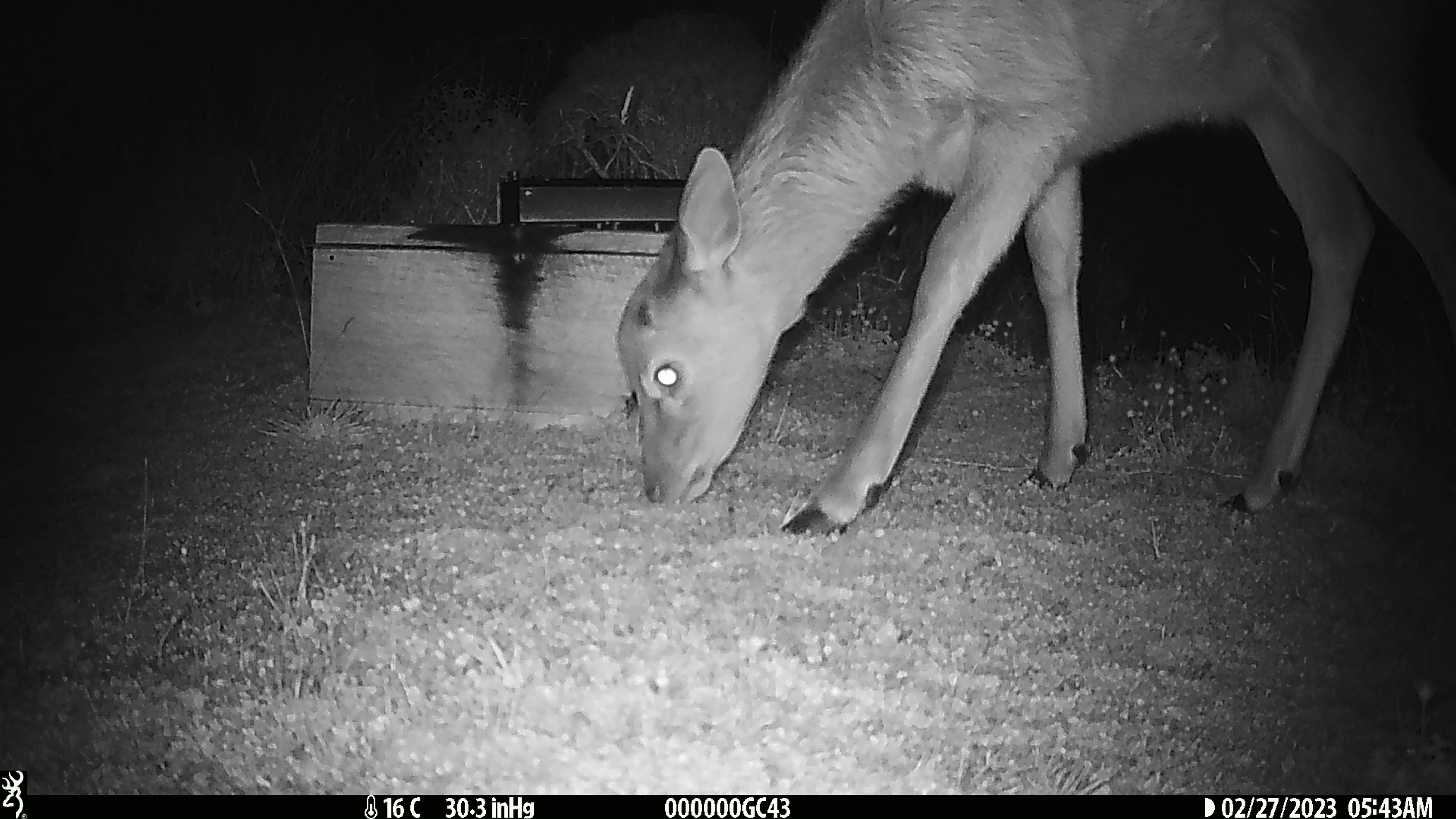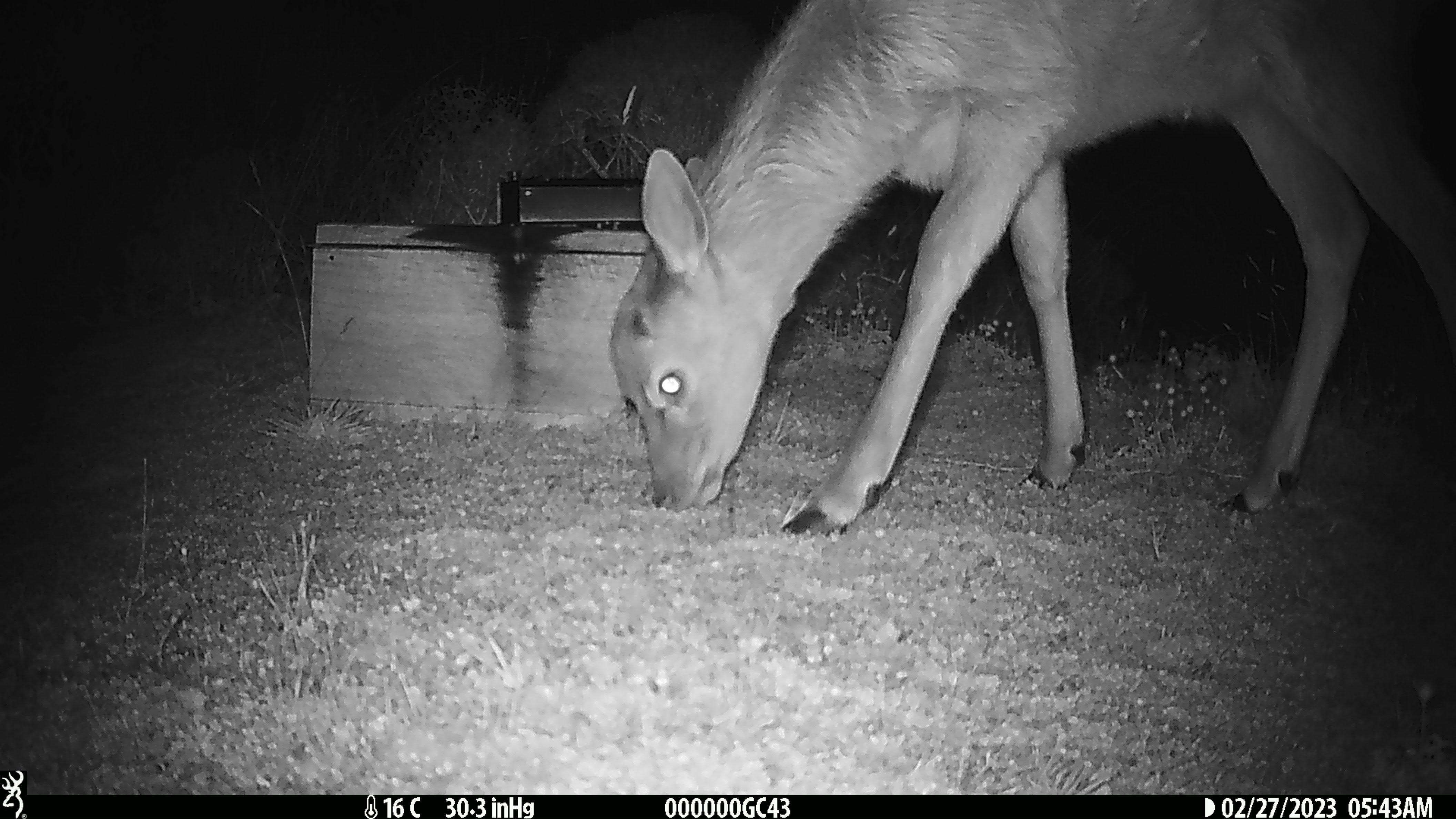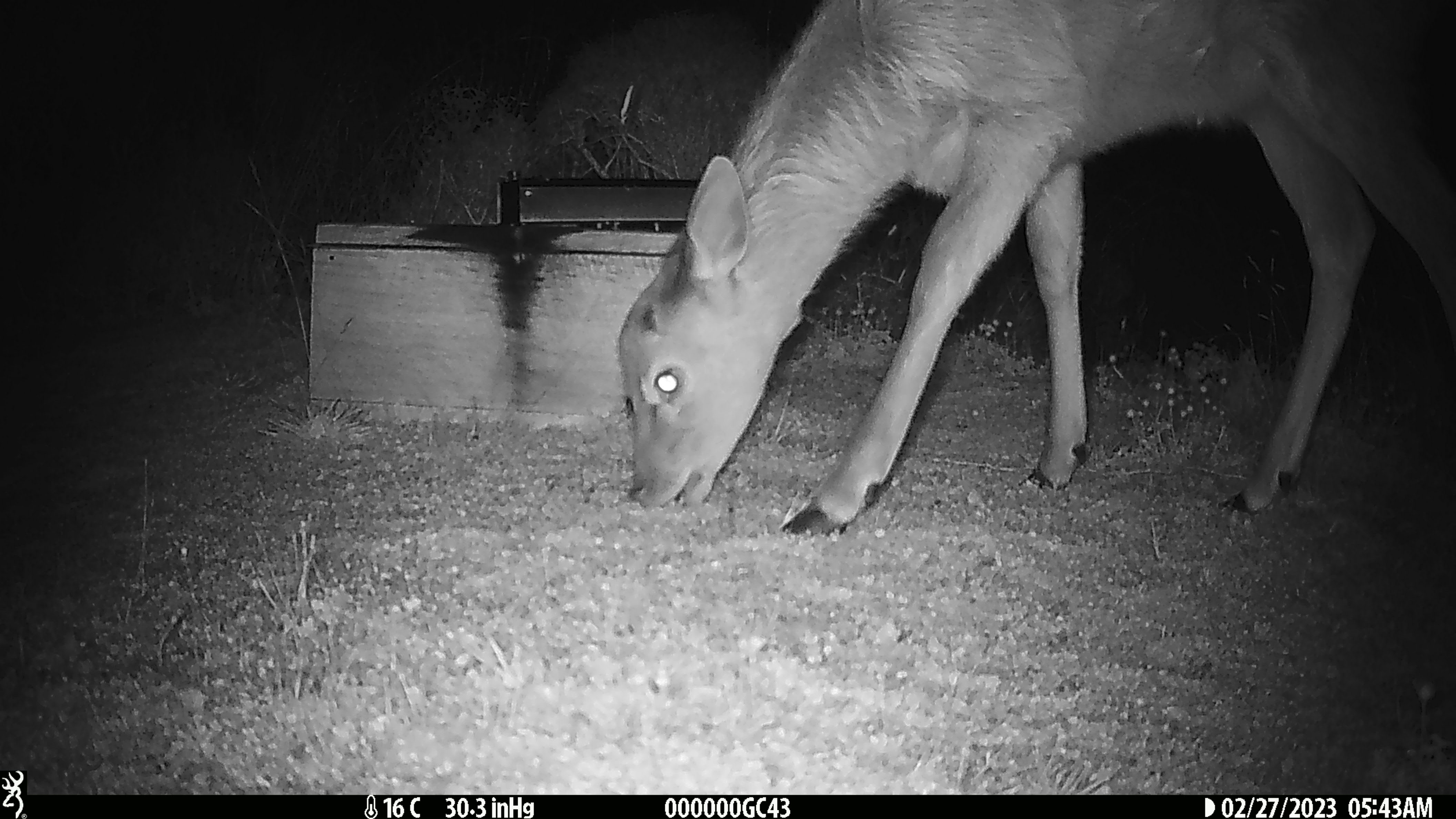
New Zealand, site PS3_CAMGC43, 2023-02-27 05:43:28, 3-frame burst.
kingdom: Animalia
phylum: Chordata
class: Mammalia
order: Artiodactyla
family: Cervidae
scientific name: Cervidae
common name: deer